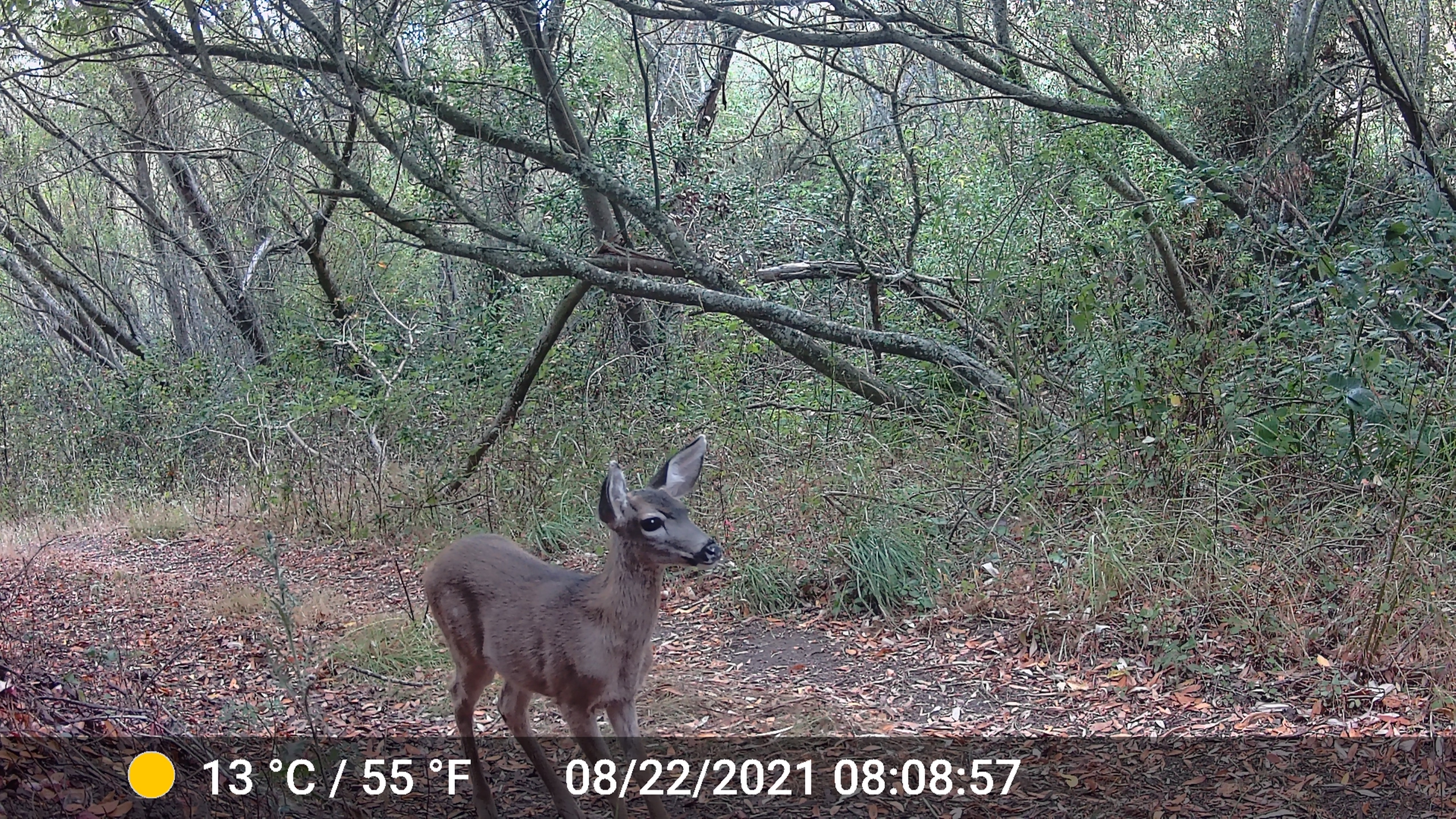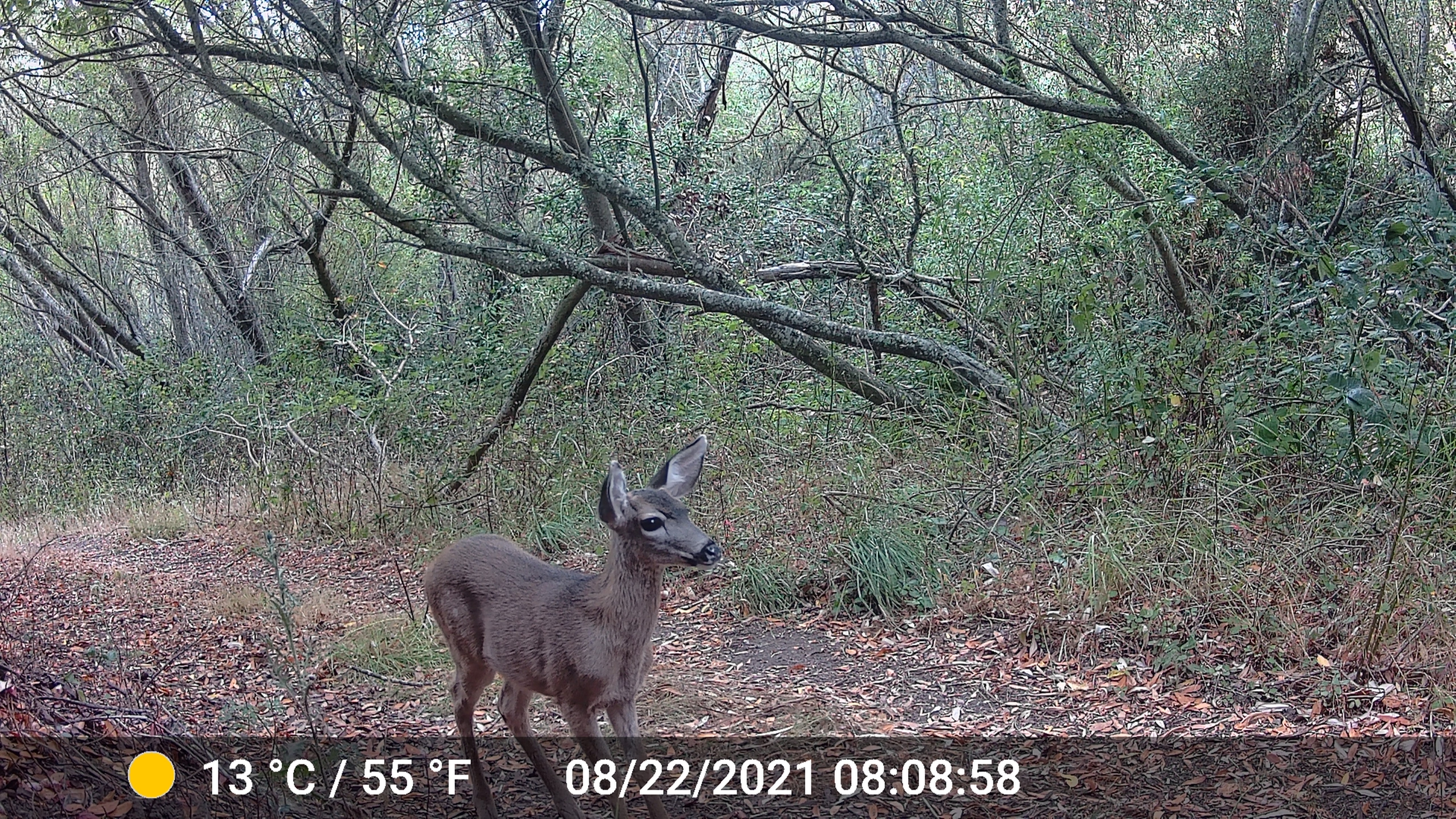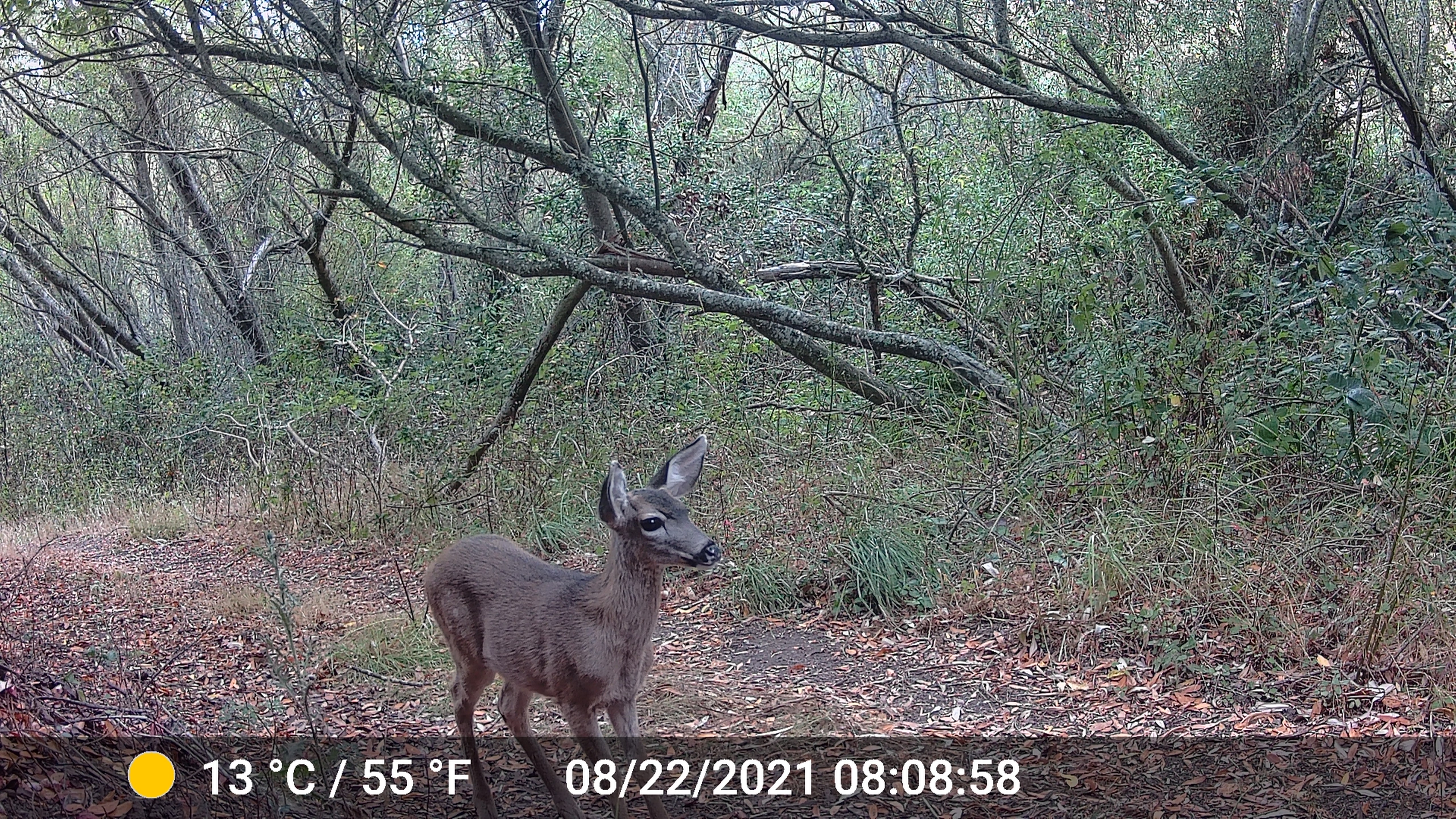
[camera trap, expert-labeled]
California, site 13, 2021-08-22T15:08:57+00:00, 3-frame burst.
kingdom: Animalia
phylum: Chordata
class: Mammalia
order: Artiodactyla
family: Cervidae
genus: Odocoileus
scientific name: Odocoileus hemionus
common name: mule deer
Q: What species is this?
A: Mule deer (Odocoileus hemionus).